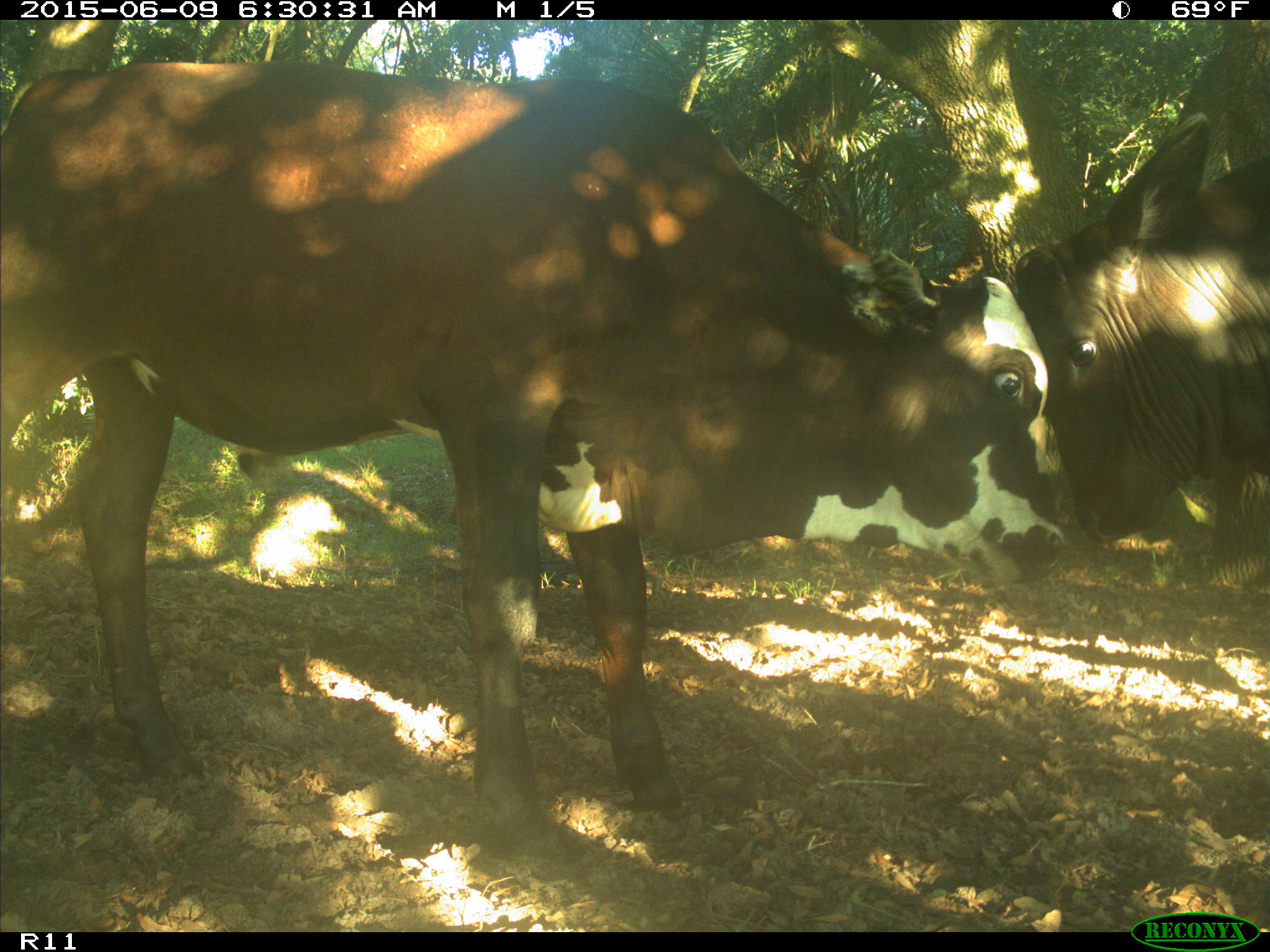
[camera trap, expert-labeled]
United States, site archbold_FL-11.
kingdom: Animalia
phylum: Chordata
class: Mammalia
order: Artiodactyla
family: Bovidae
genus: Bos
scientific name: Bos taurus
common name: domestic cow